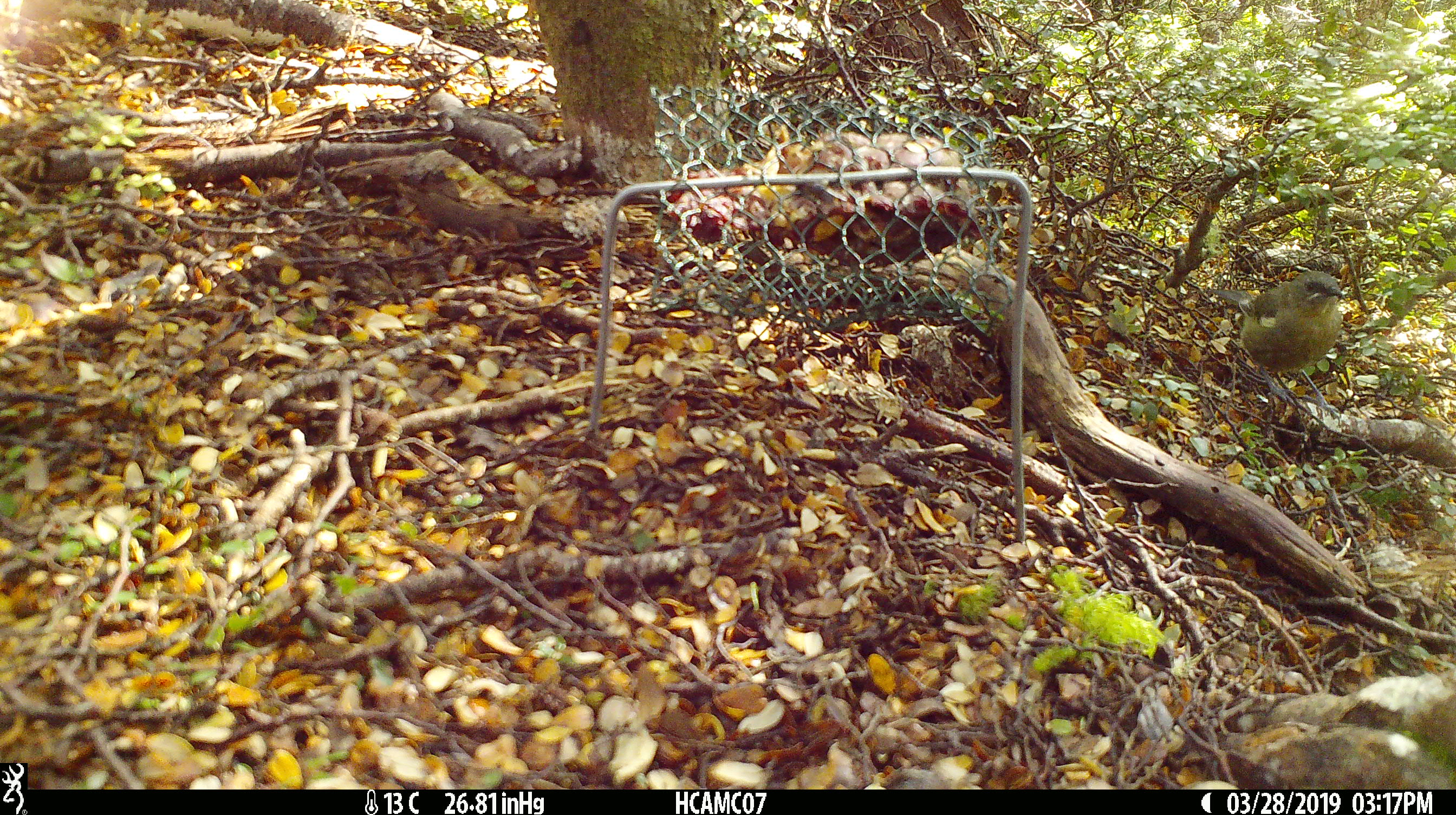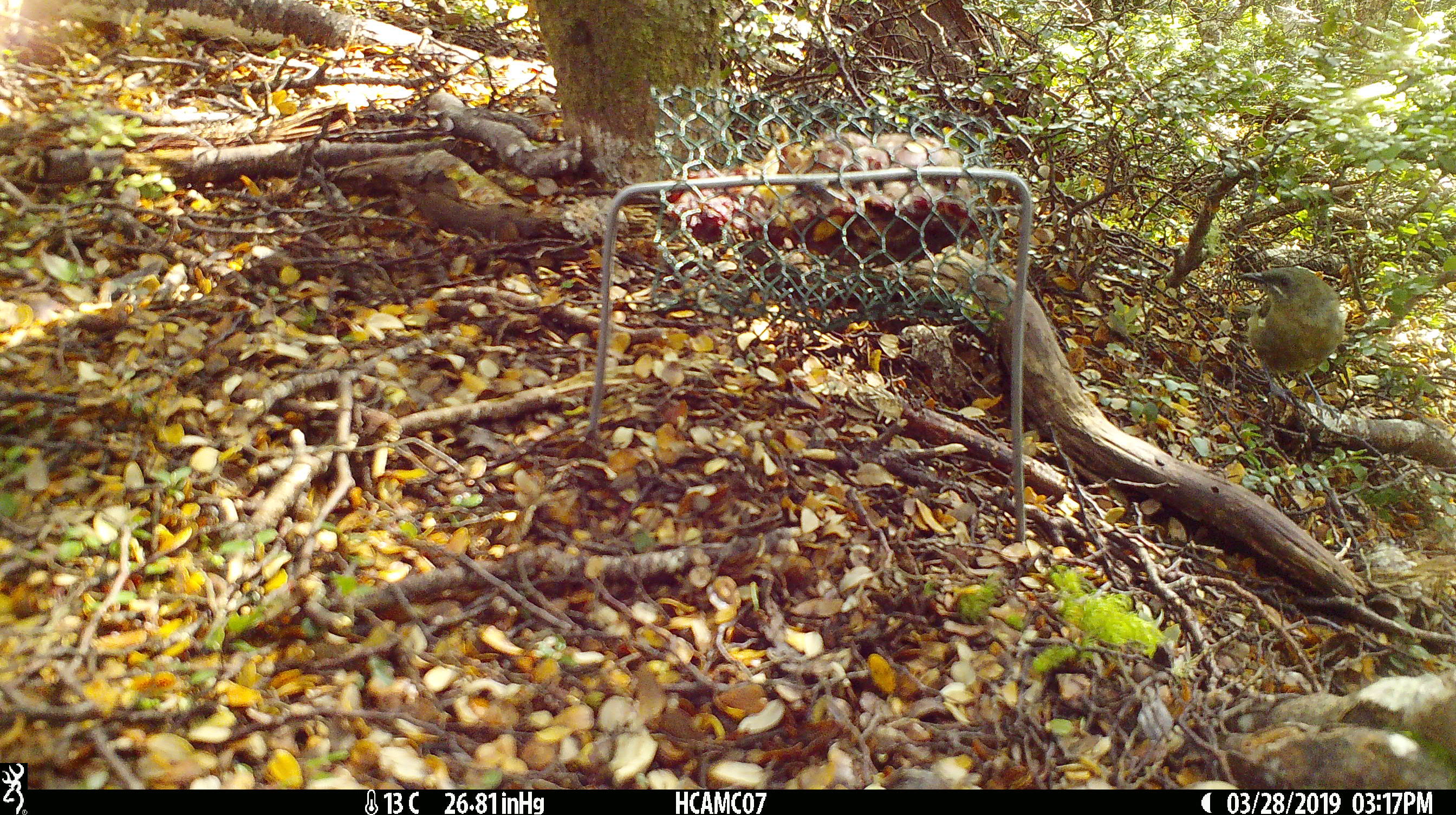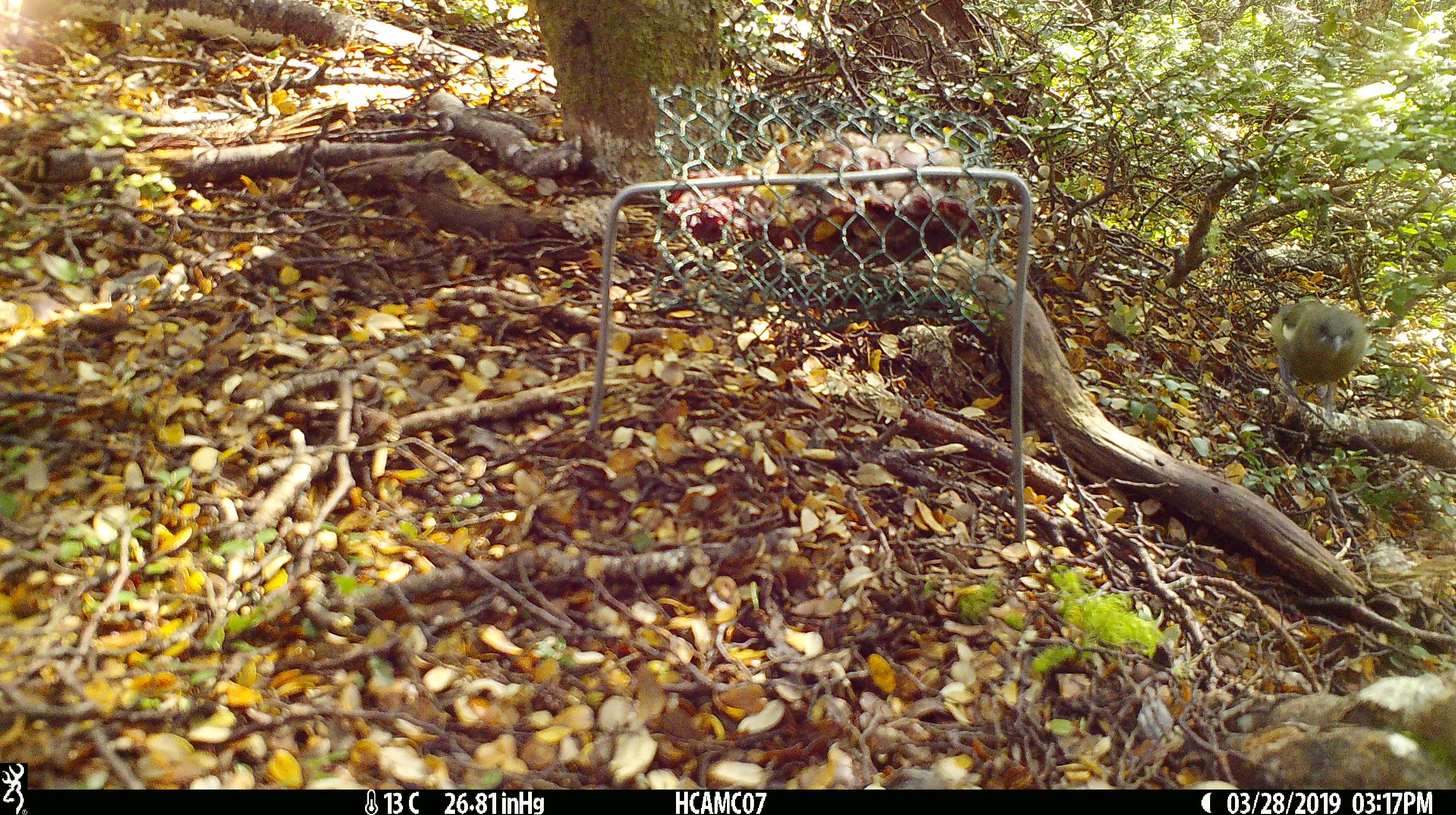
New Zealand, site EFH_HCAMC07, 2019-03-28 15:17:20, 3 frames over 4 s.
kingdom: Animalia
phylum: Chordata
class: Aves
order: Passeriformes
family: Meliphagidae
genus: Anthornis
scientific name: Anthornis melanura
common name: new zealand bellbird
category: bellbird